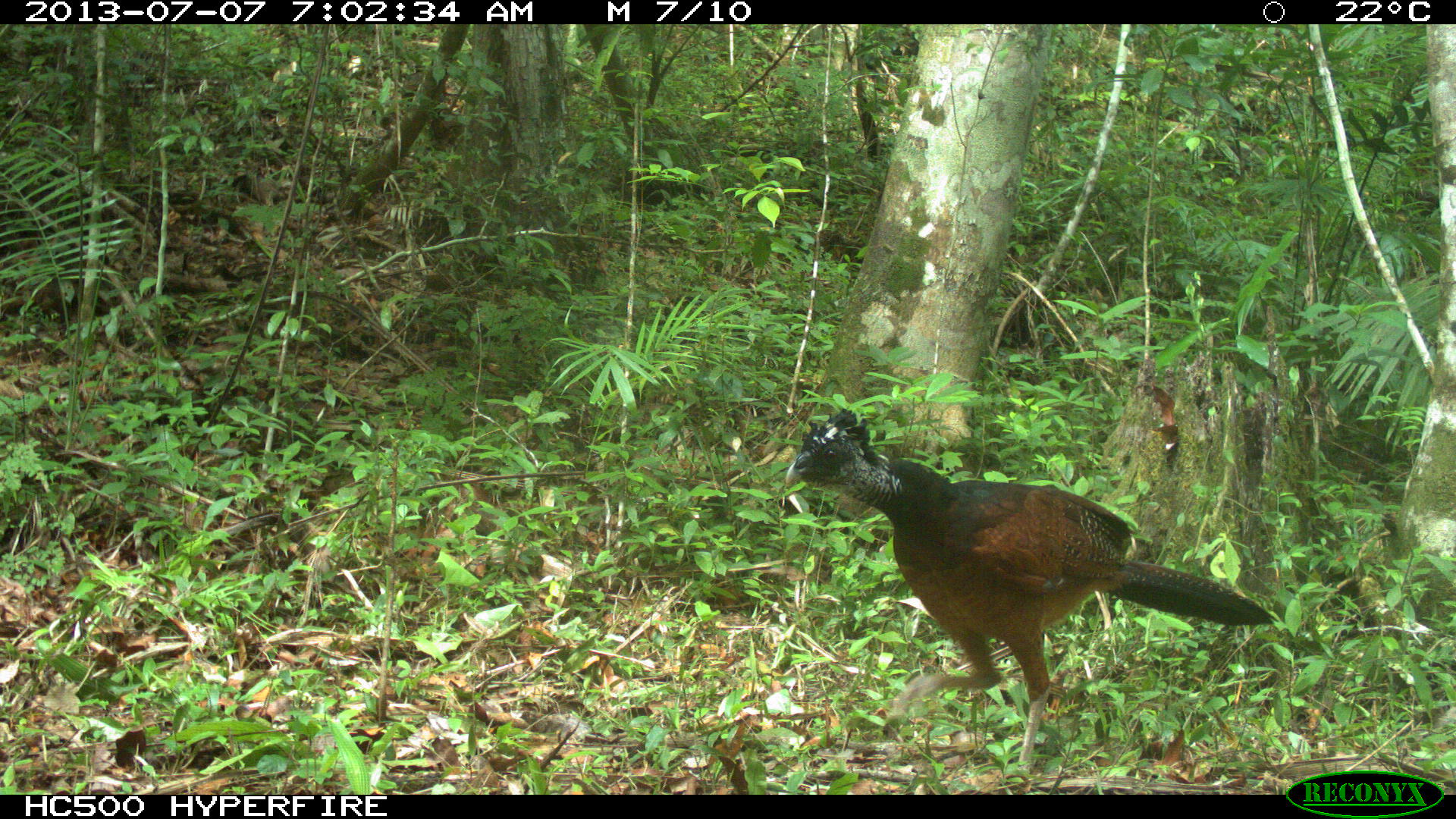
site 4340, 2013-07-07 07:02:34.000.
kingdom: Animalia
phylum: Chordata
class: Aves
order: Galliformes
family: Cracidae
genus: Crax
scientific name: Crax rubra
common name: great curassow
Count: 1.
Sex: female.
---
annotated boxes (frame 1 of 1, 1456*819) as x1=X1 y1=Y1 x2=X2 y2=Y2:
crax rubra: x1=780 y1=406 x2=1276 y2=789